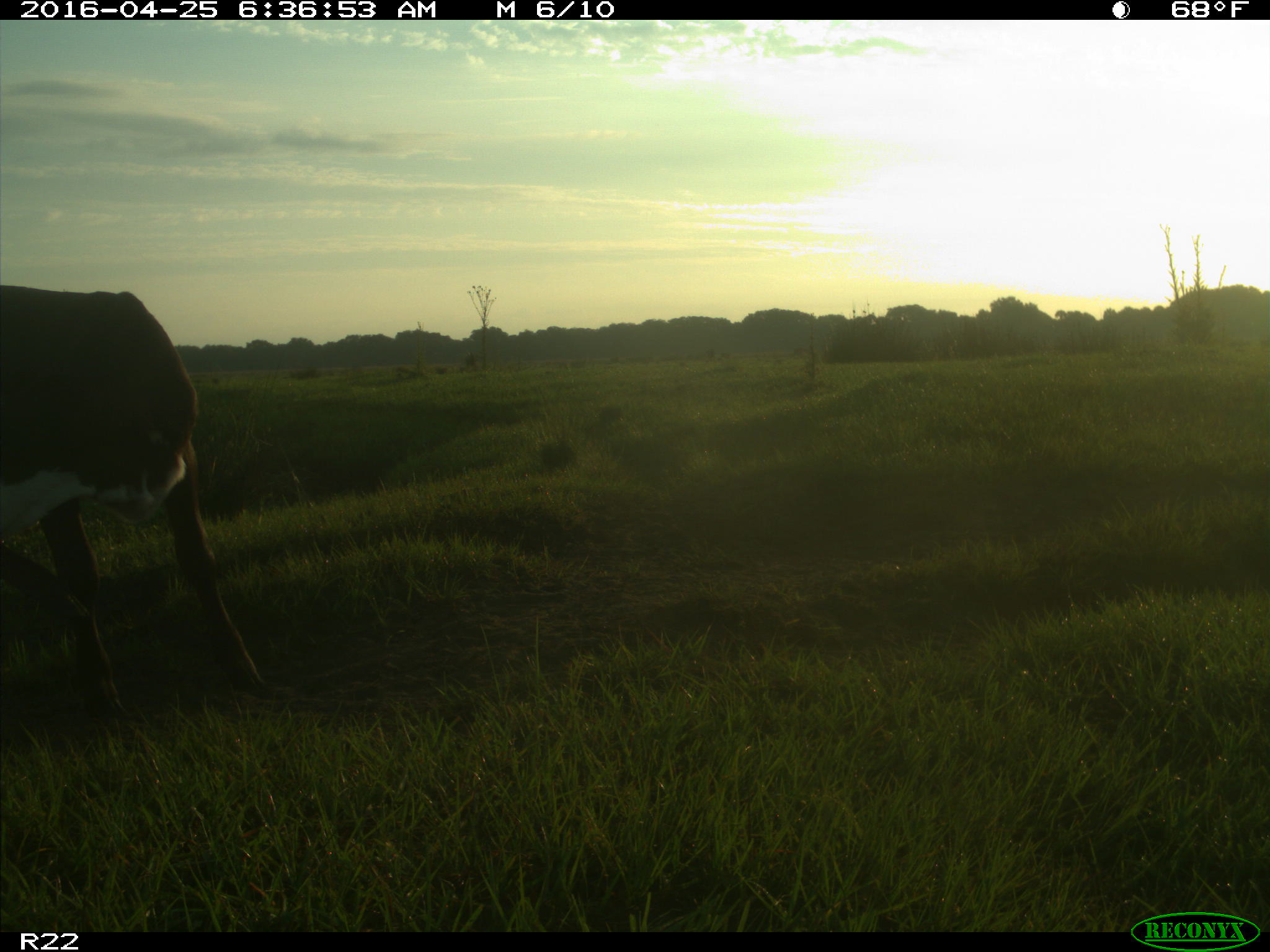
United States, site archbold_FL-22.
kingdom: Animalia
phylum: Chordata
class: Mammalia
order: Artiodactyla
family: Bovidae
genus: Bos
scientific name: Bos taurus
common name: domestic cow